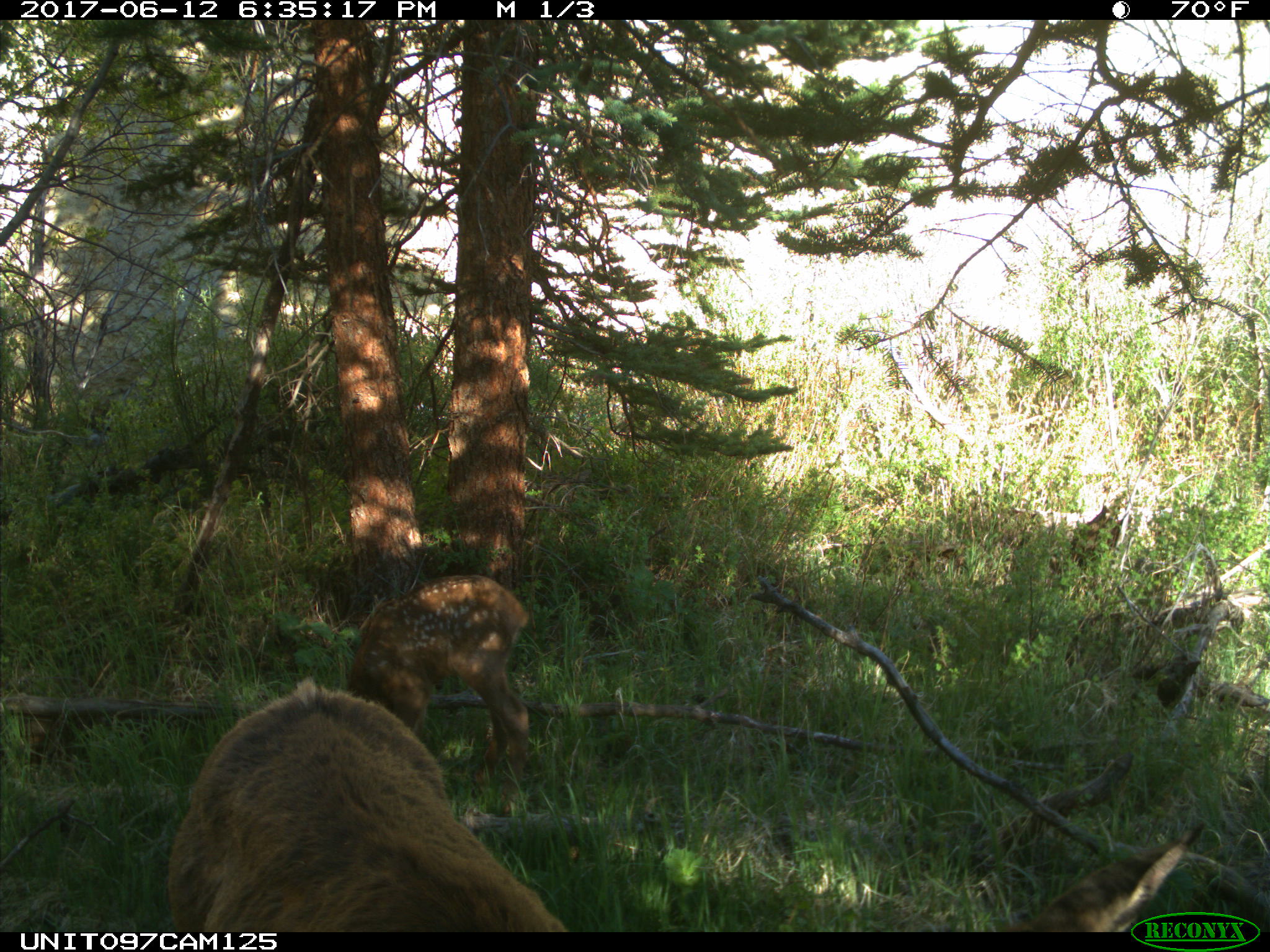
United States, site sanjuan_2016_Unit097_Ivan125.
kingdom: Animalia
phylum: Chordata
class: Mammalia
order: Artiodactyla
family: Cervidae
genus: Cervus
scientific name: Cervus elaphus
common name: red deer